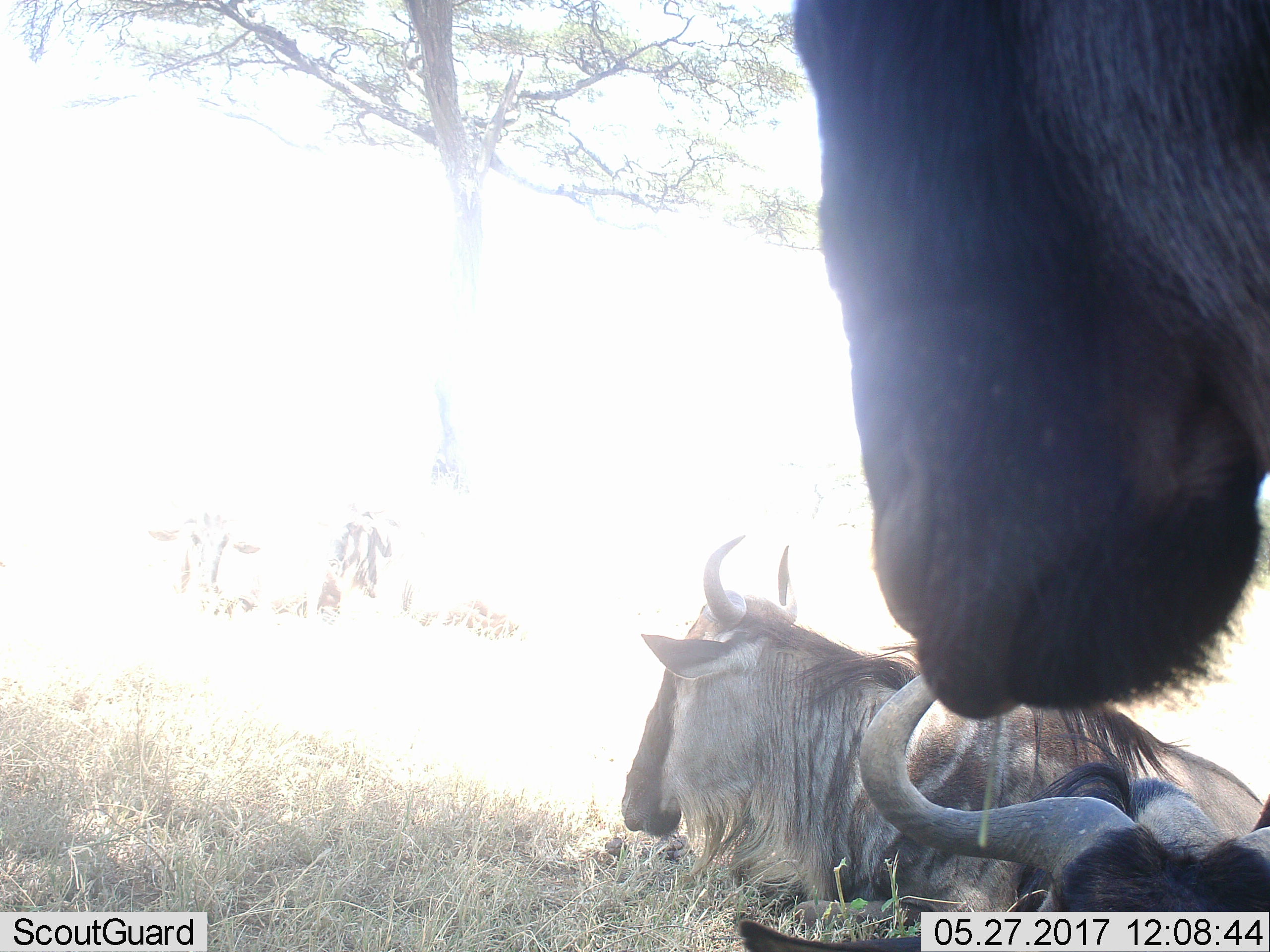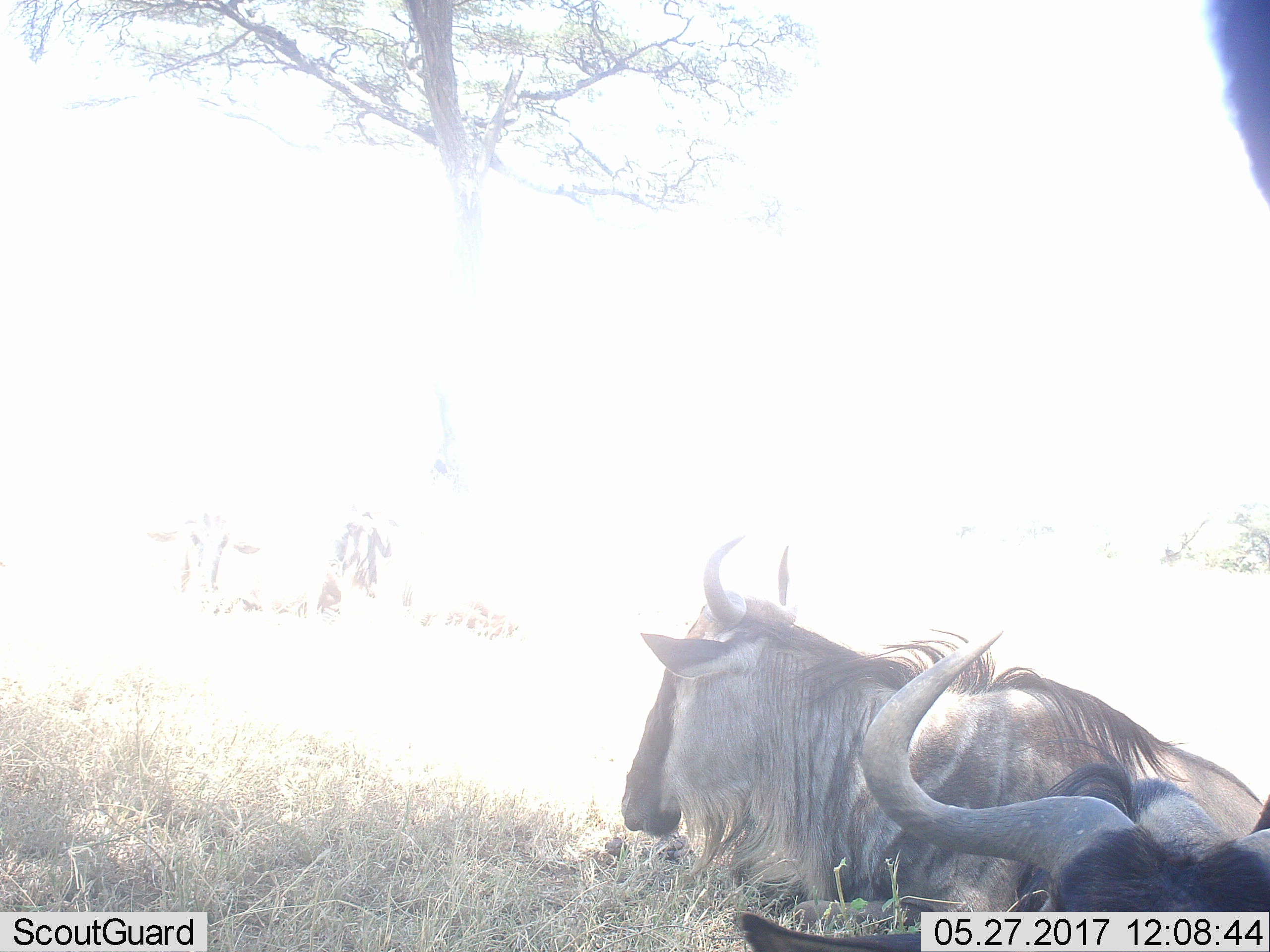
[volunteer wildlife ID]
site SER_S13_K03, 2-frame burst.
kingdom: Animalia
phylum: Chordata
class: Mammalia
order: Artiodactyla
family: Bovidae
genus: Connochaetes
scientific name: Connochaetes taurinus taurinus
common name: blue wildebeest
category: wildebeestblue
Wildebeestblue (blue wildebeest) (Connochaetes taurinus taurinus), count 5. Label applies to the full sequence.